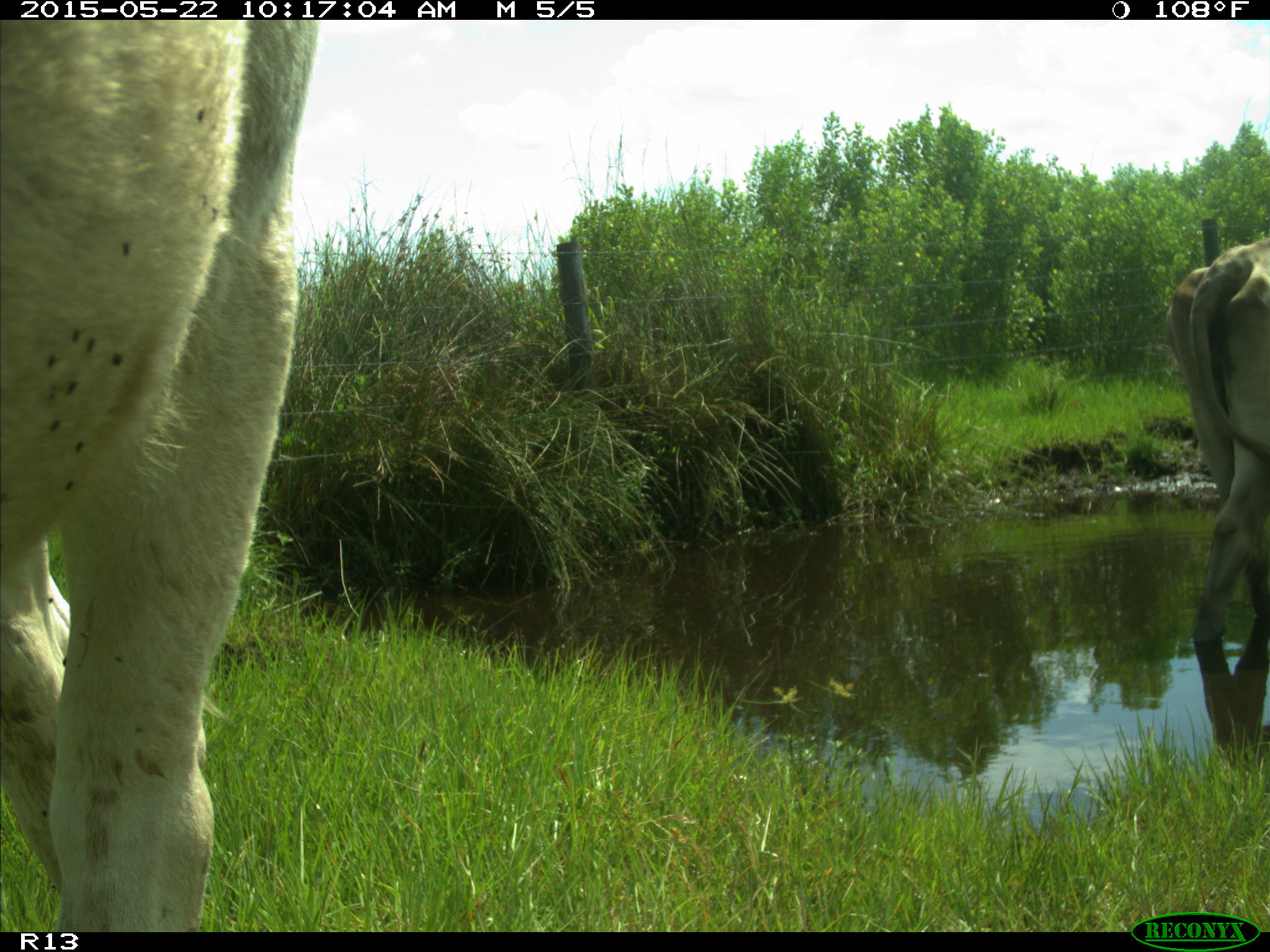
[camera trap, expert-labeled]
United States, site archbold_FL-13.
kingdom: Animalia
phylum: Chordata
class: Mammalia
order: Artiodactyla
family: Bovidae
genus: Bos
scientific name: Bos taurus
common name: domestic cow